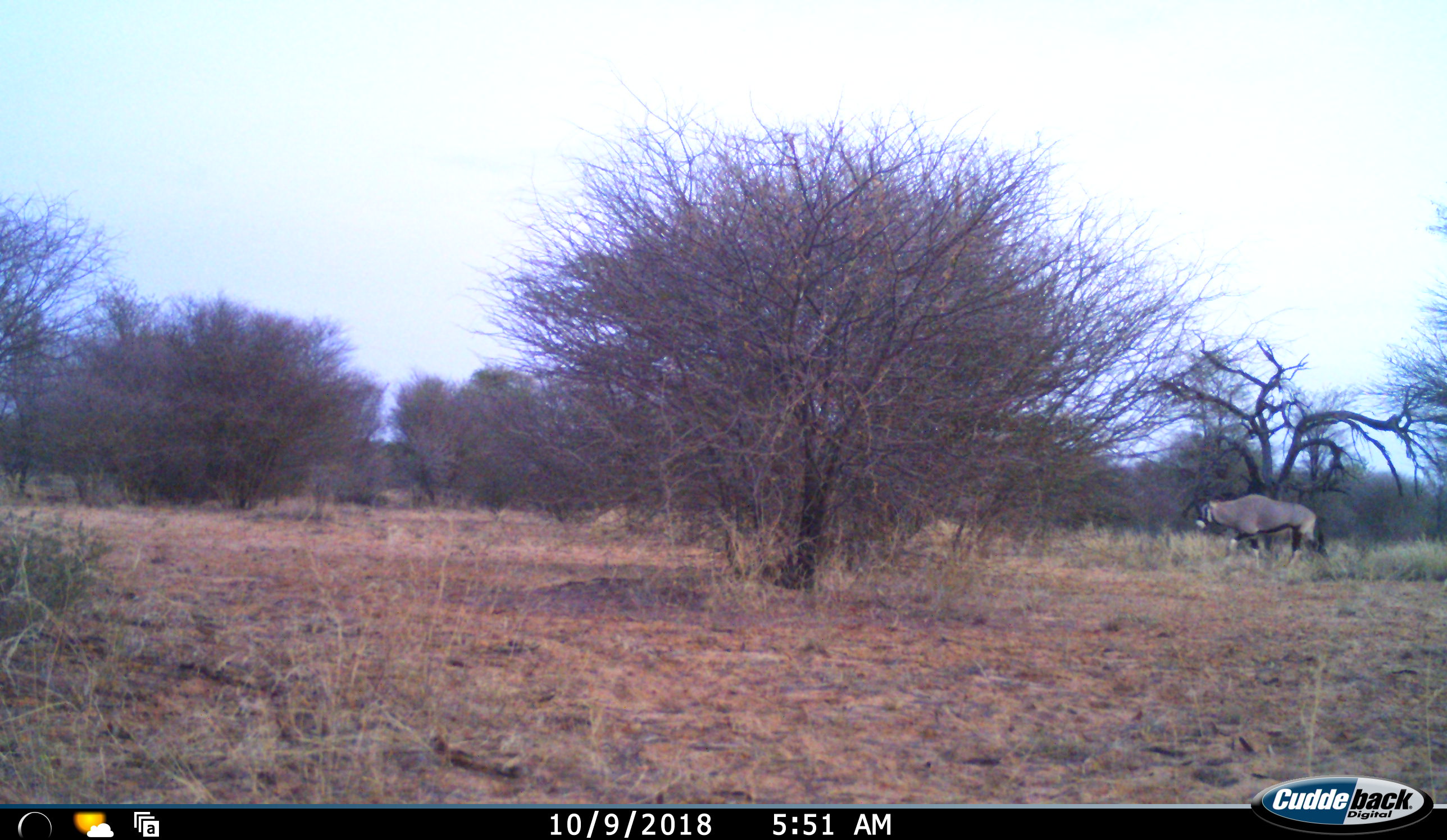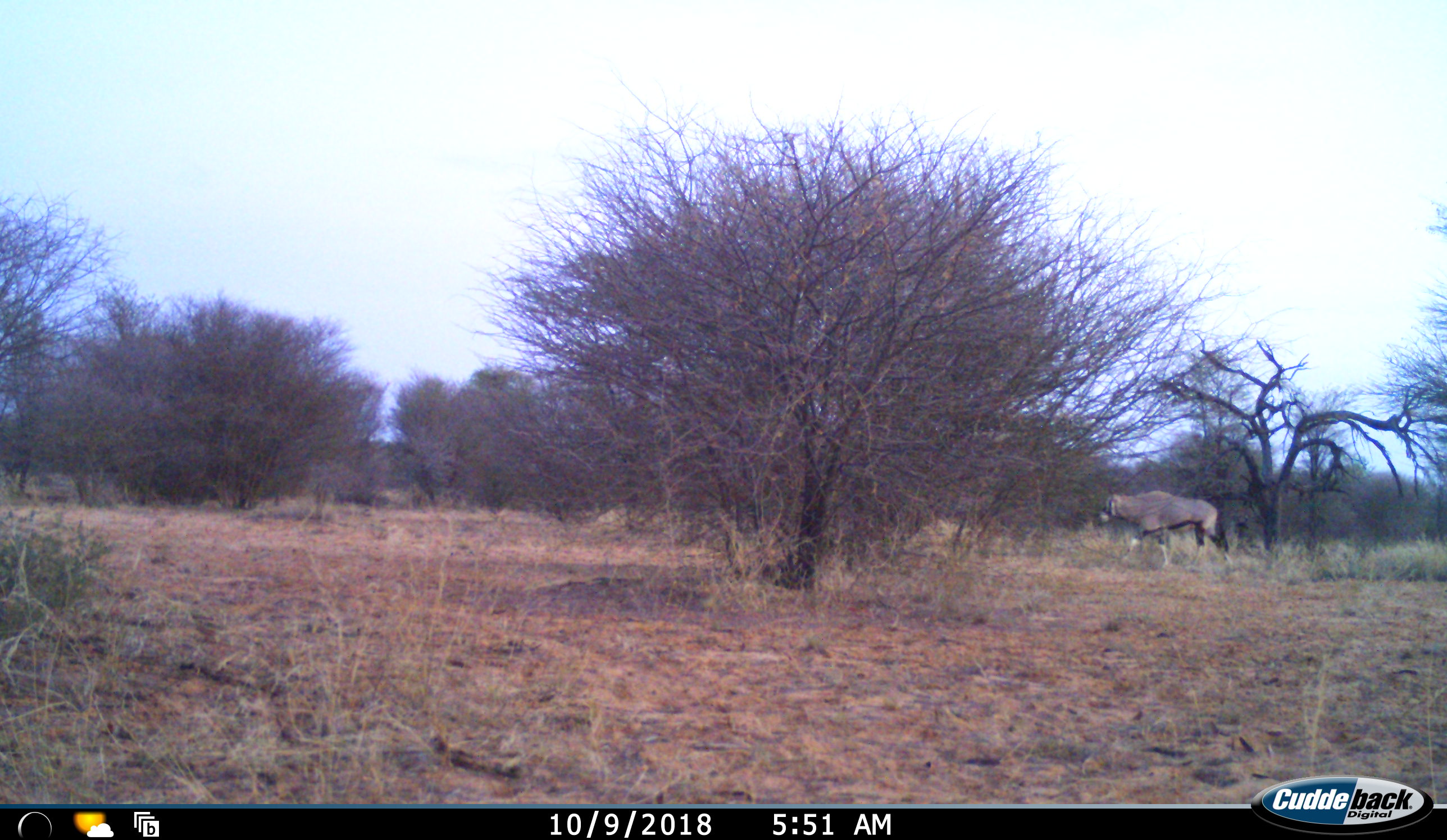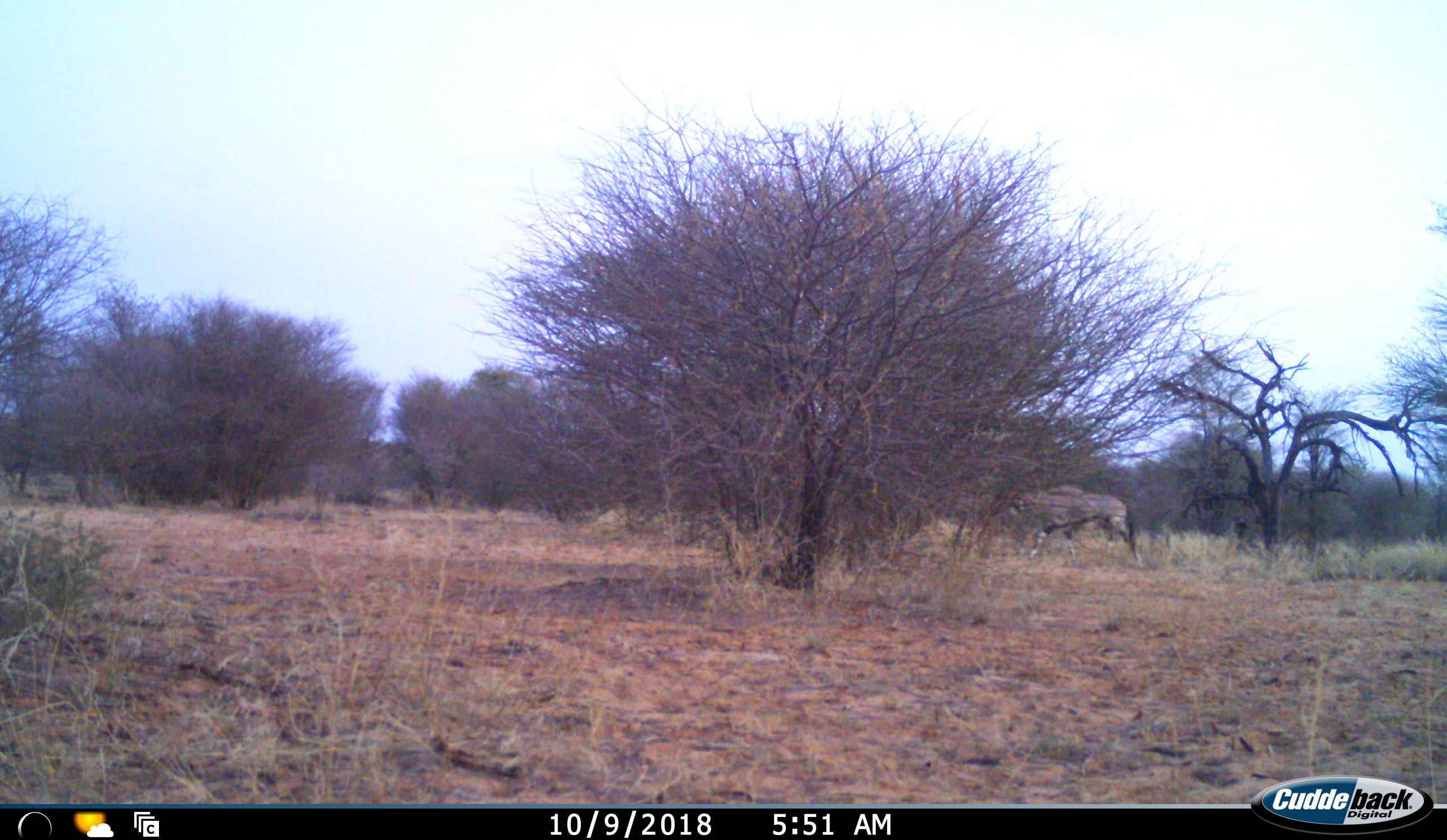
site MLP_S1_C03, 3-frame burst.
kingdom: Animalia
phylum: Chordata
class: Mammalia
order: Artiodactyla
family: Bovidae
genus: Oryx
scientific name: Oryx gazella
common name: gemsbok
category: oryx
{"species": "oryx (gemsbok) (Oryx gazella)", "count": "1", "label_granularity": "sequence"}